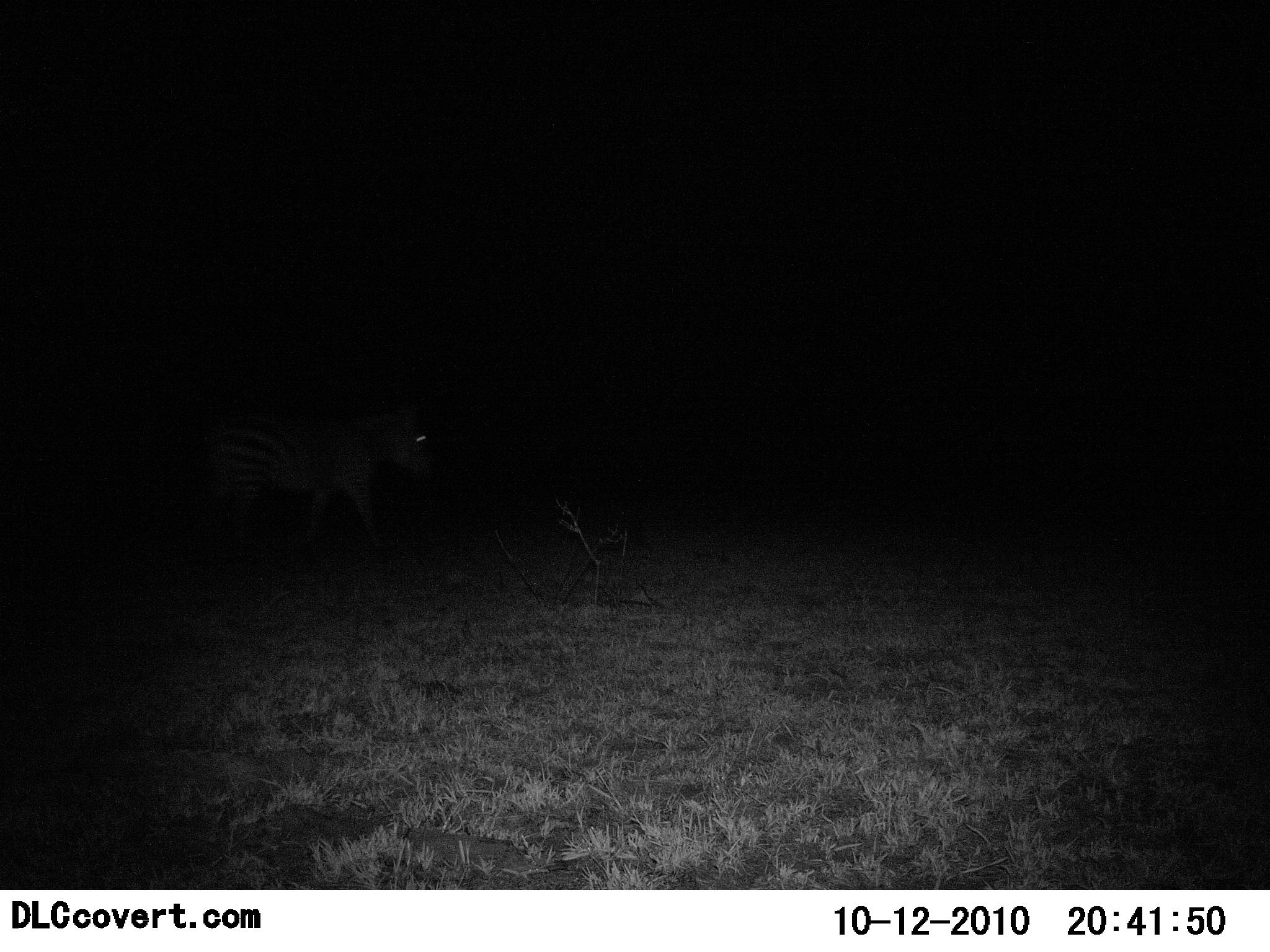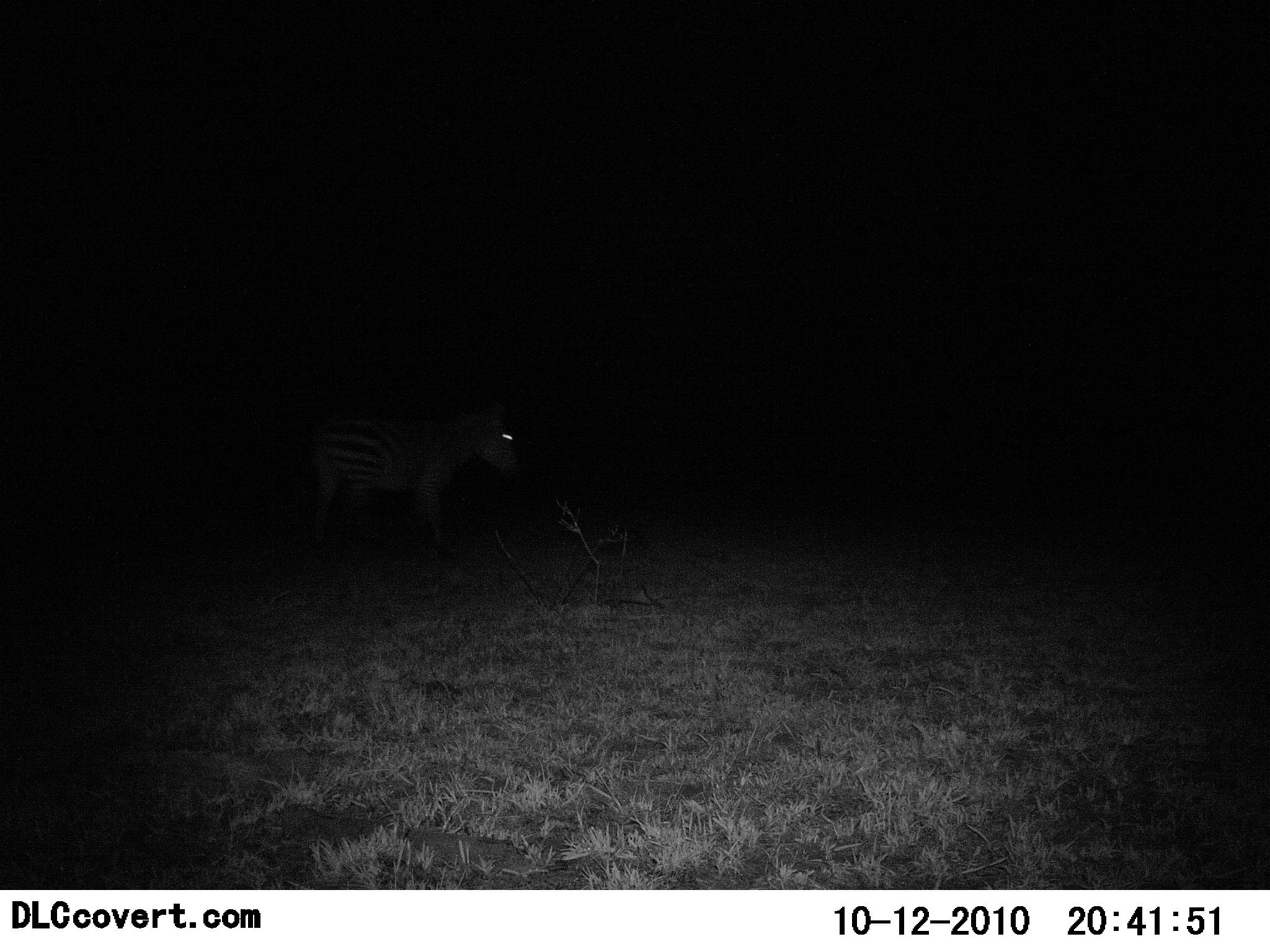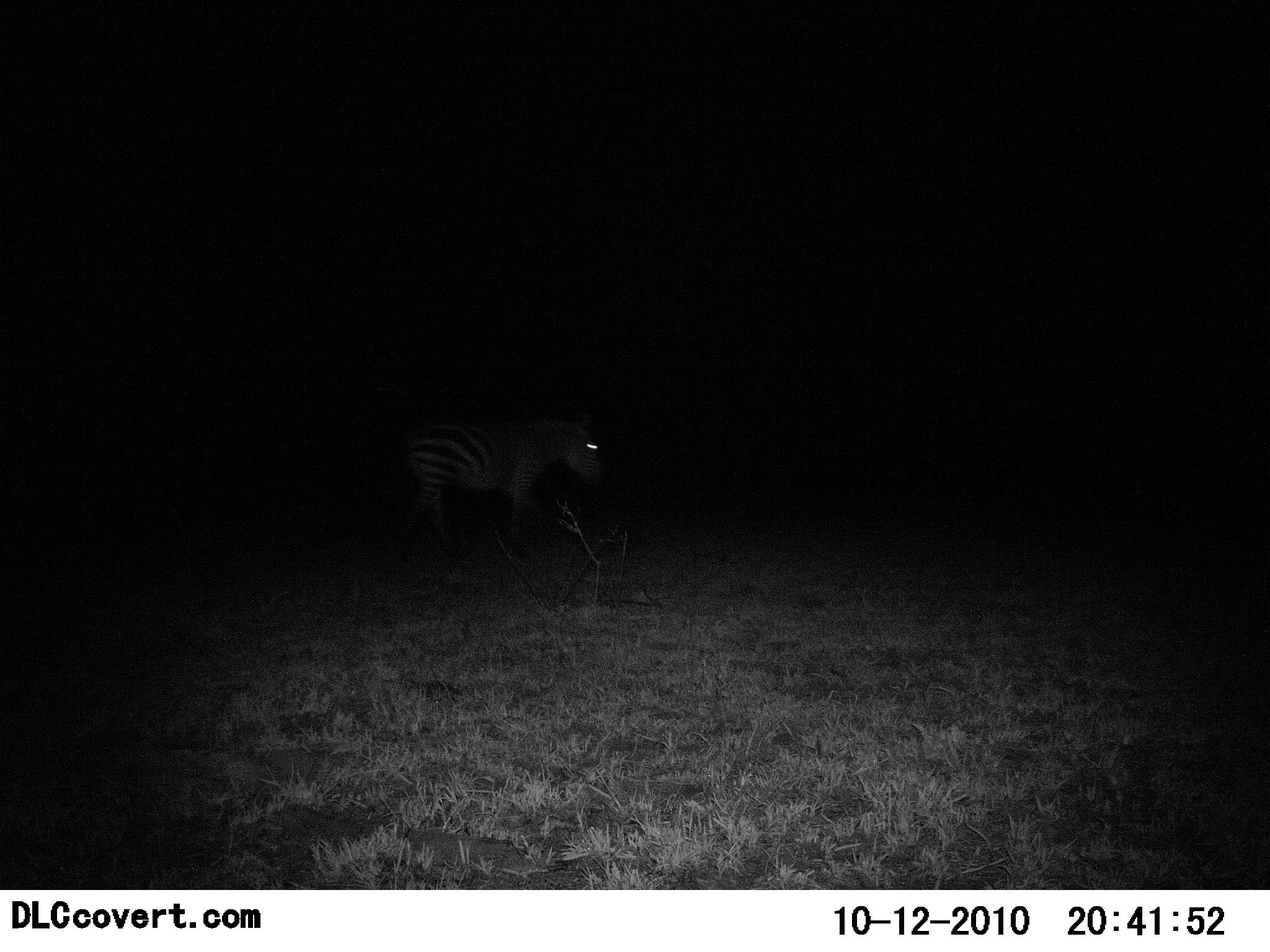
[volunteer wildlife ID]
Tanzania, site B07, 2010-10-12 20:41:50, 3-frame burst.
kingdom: Animalia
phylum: Chordata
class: Mammalia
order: Perissodactyla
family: Equidae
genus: Equus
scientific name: Equus quagga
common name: plains zebra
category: zebra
Zebra (plains zebra) (Equus quagga), count 1. Behavior (volunteer vote fractions): standing 9%, resting 0%, moving 91%, interacting 0%. Young present (vote fraction): 0%. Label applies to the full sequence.